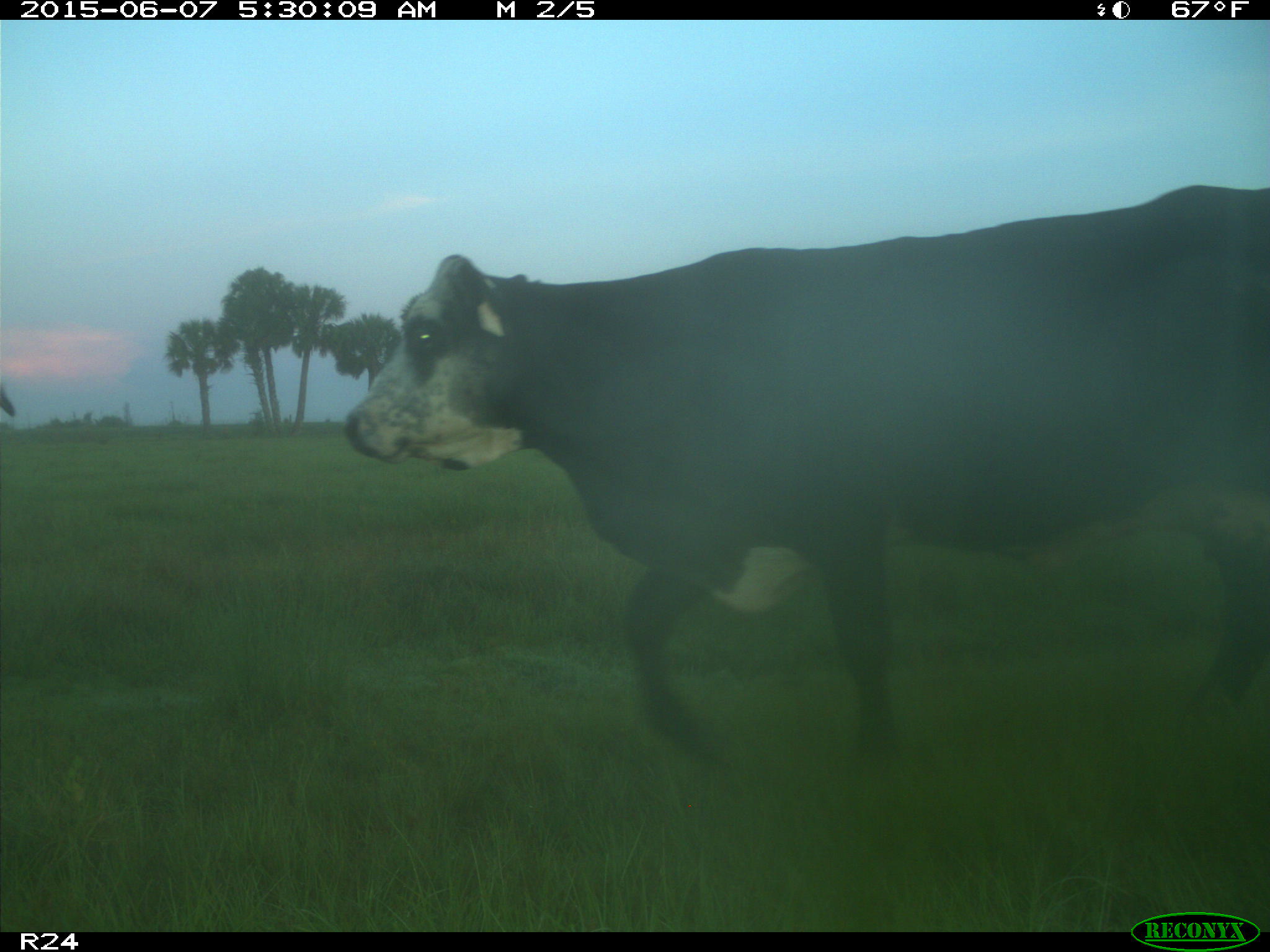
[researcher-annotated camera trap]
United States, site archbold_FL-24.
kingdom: Animalia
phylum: Chordata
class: Mammalia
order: Artiodactyla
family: Bovidae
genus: Bos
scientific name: Bos taurus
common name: domestic cow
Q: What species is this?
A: Bos taurus (domestic cow).